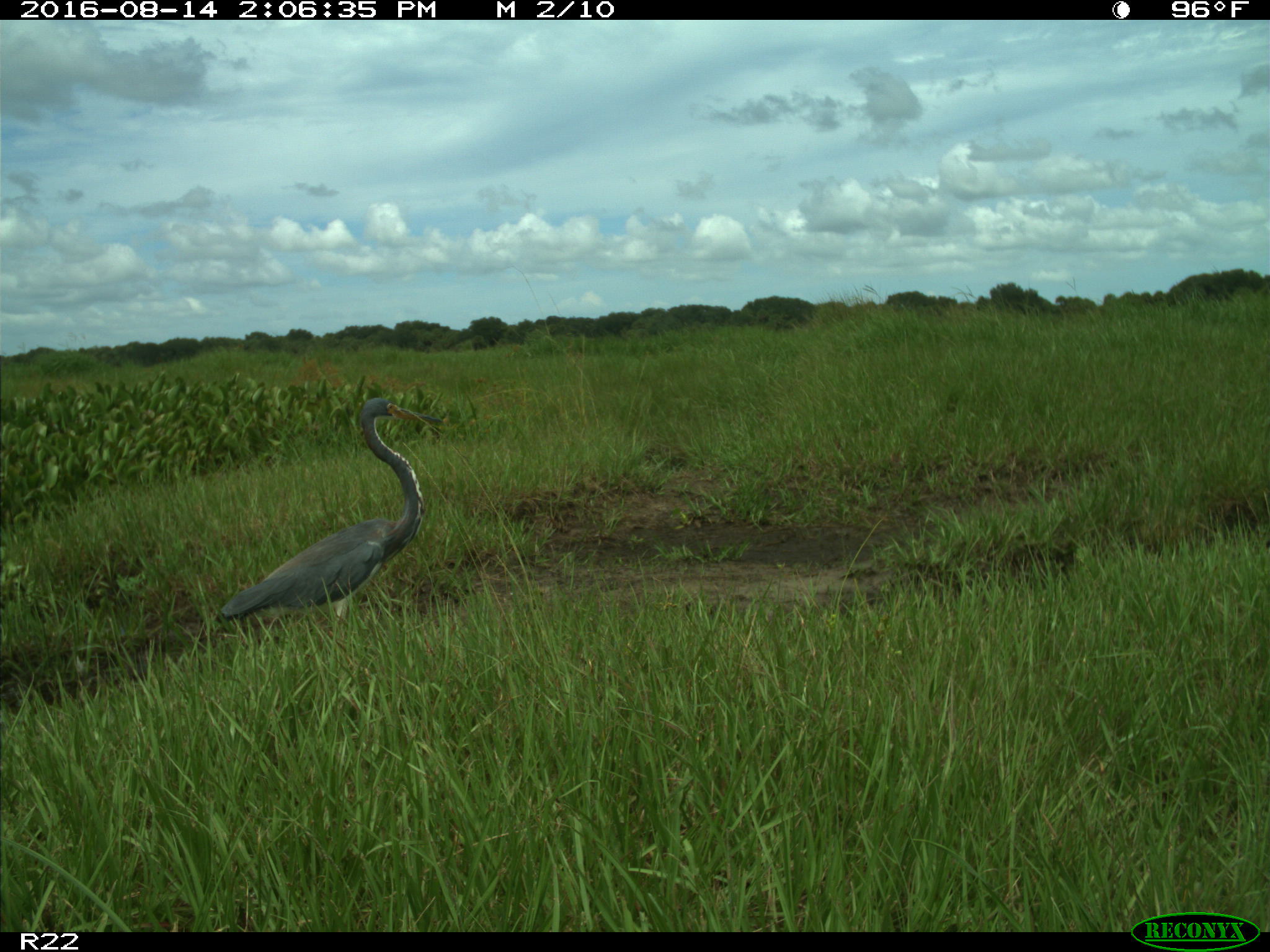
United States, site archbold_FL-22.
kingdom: Animalia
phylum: Chordata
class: Aves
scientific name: Aves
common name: birds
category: unidentified bird